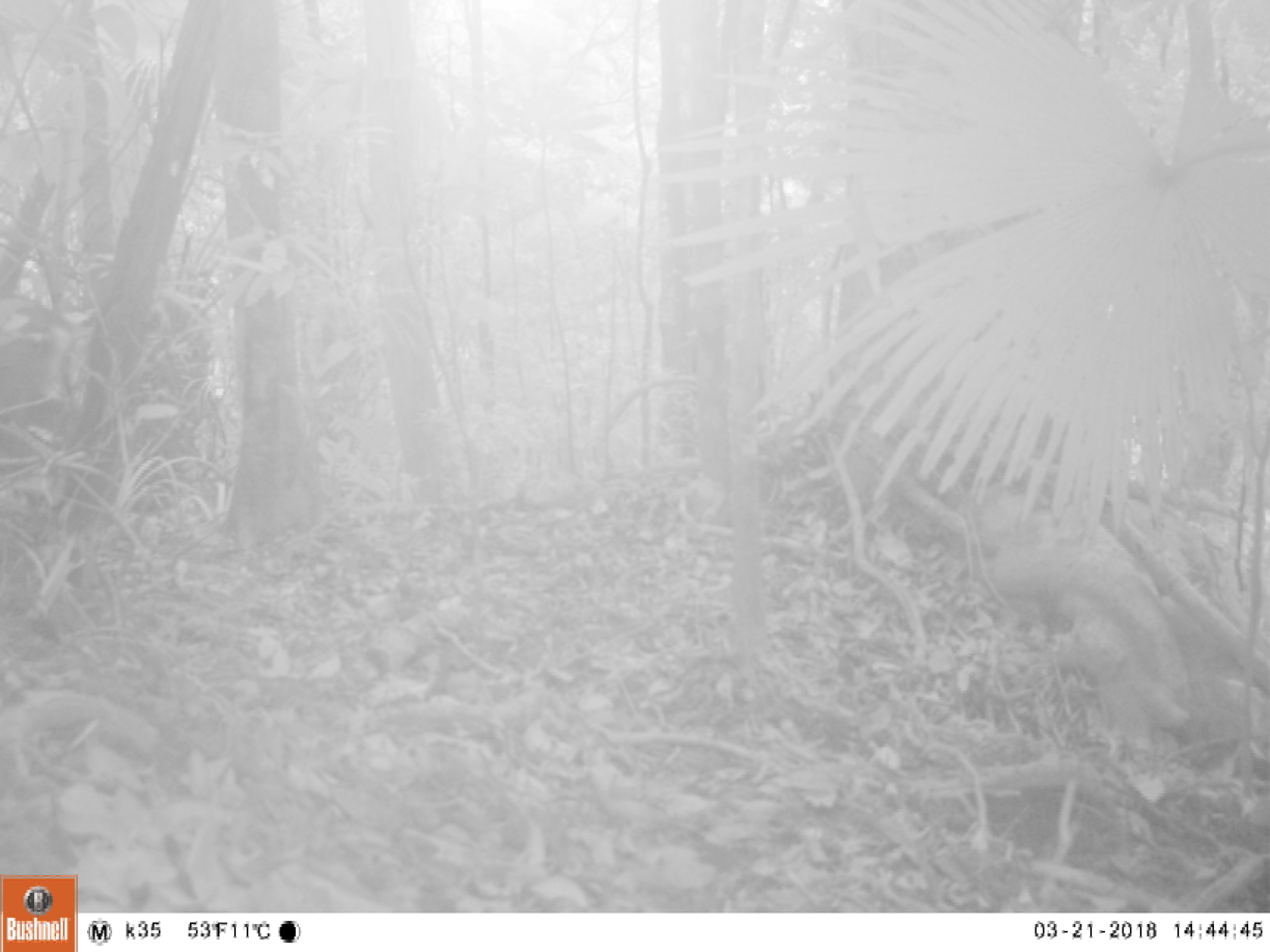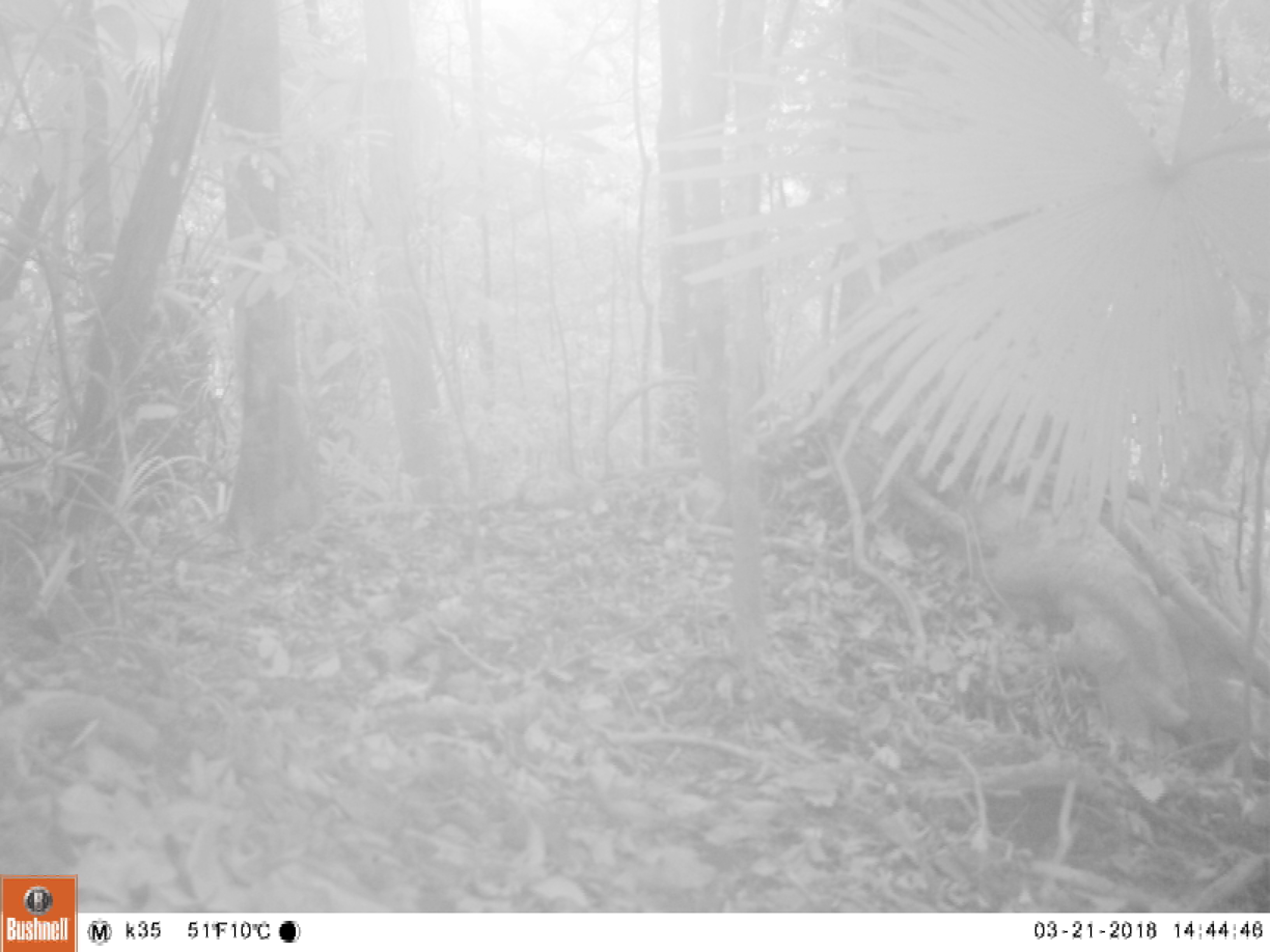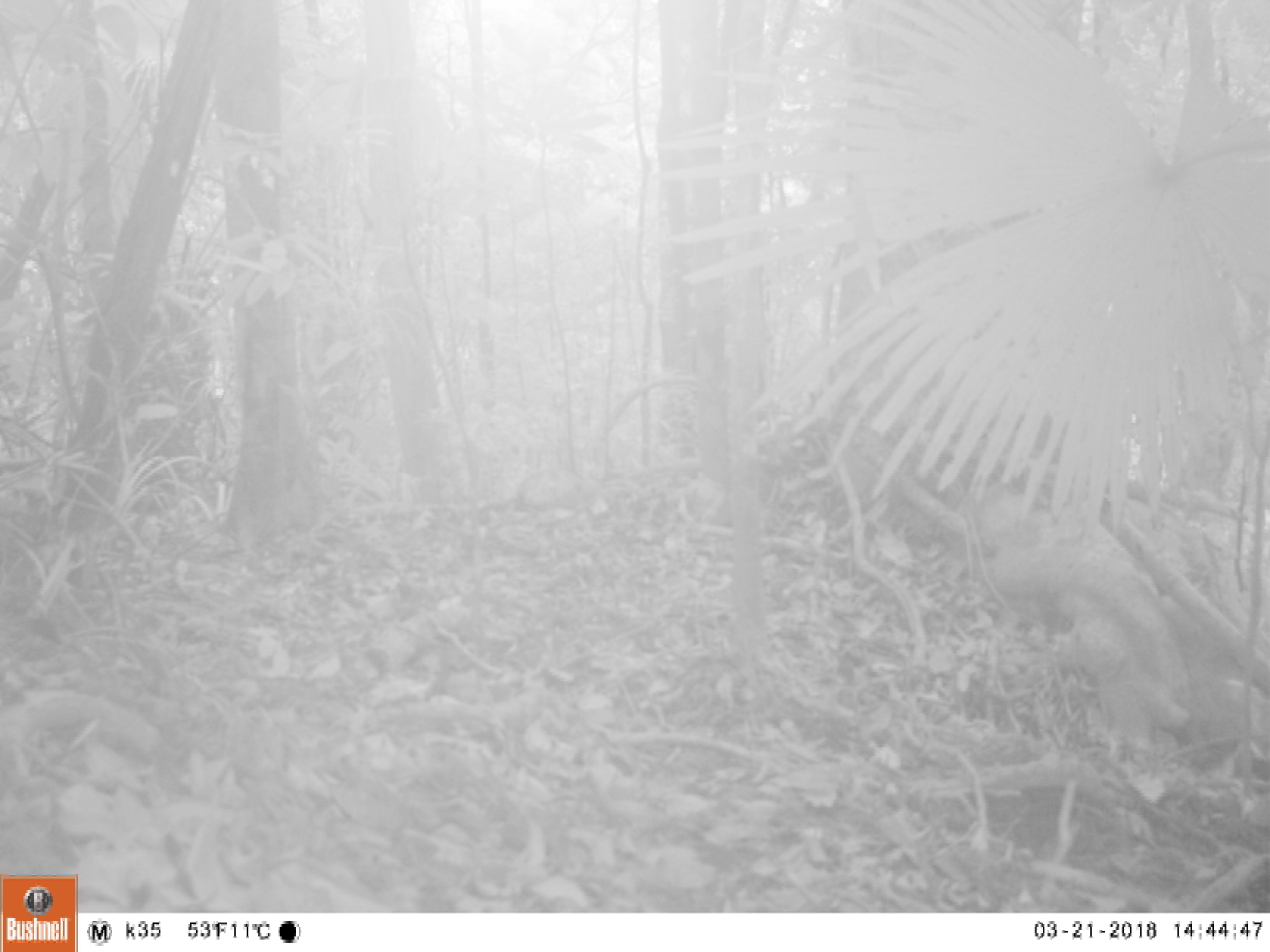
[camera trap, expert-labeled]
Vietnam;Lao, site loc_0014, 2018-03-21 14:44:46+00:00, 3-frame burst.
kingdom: Animalia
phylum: Chordata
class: Mammalia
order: Artiodactyla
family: Cervidae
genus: Muntiacus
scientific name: Muntiacus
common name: muntjacs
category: unidentified muntjac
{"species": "unidentified muntjac (muntjacs) (Muntiacus)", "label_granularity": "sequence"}